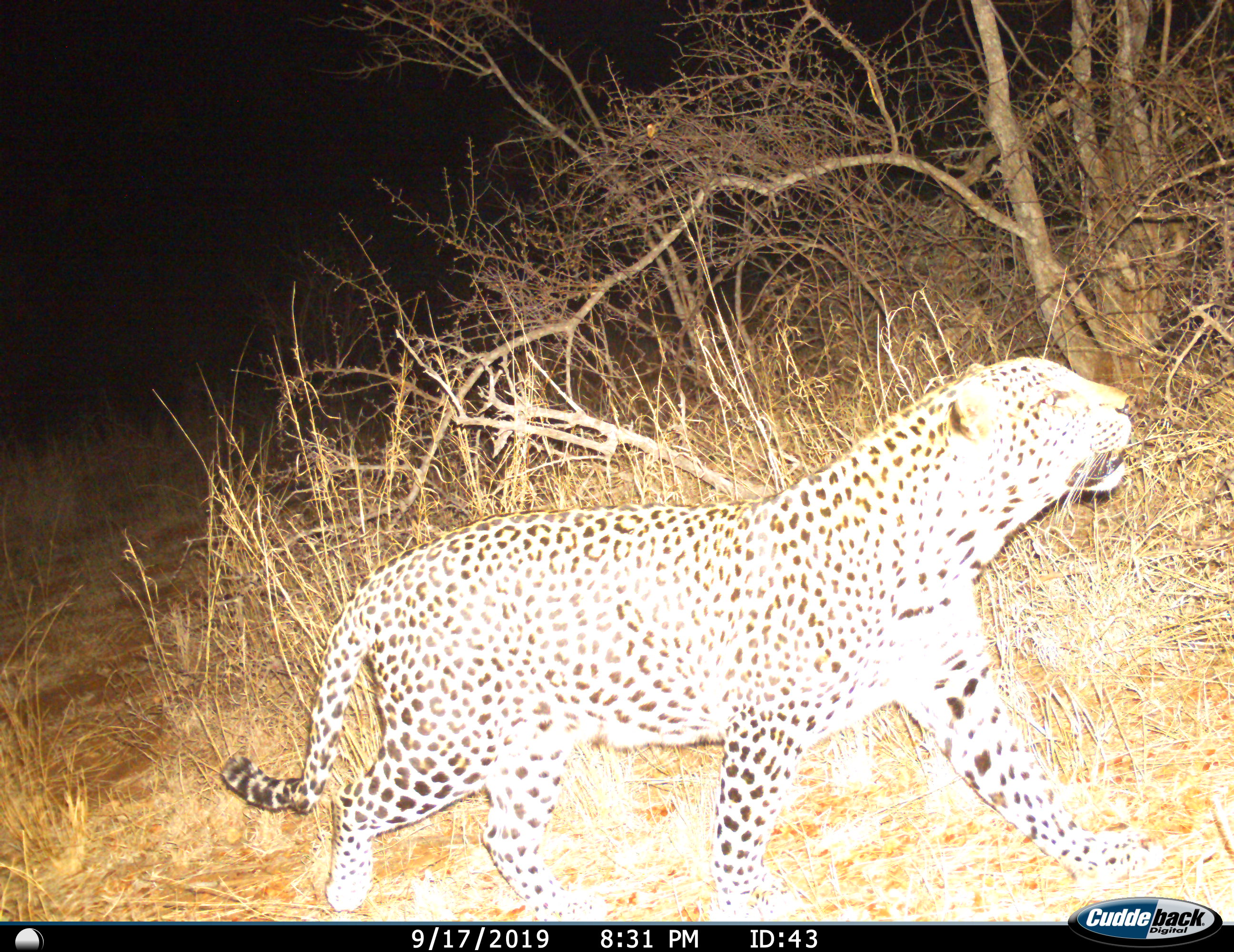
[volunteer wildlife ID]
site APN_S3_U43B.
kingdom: Animalia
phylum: Chordata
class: Mammalia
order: Carnivora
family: Felidae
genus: Panthera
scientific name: Panthera pardus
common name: leopard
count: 1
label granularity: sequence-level